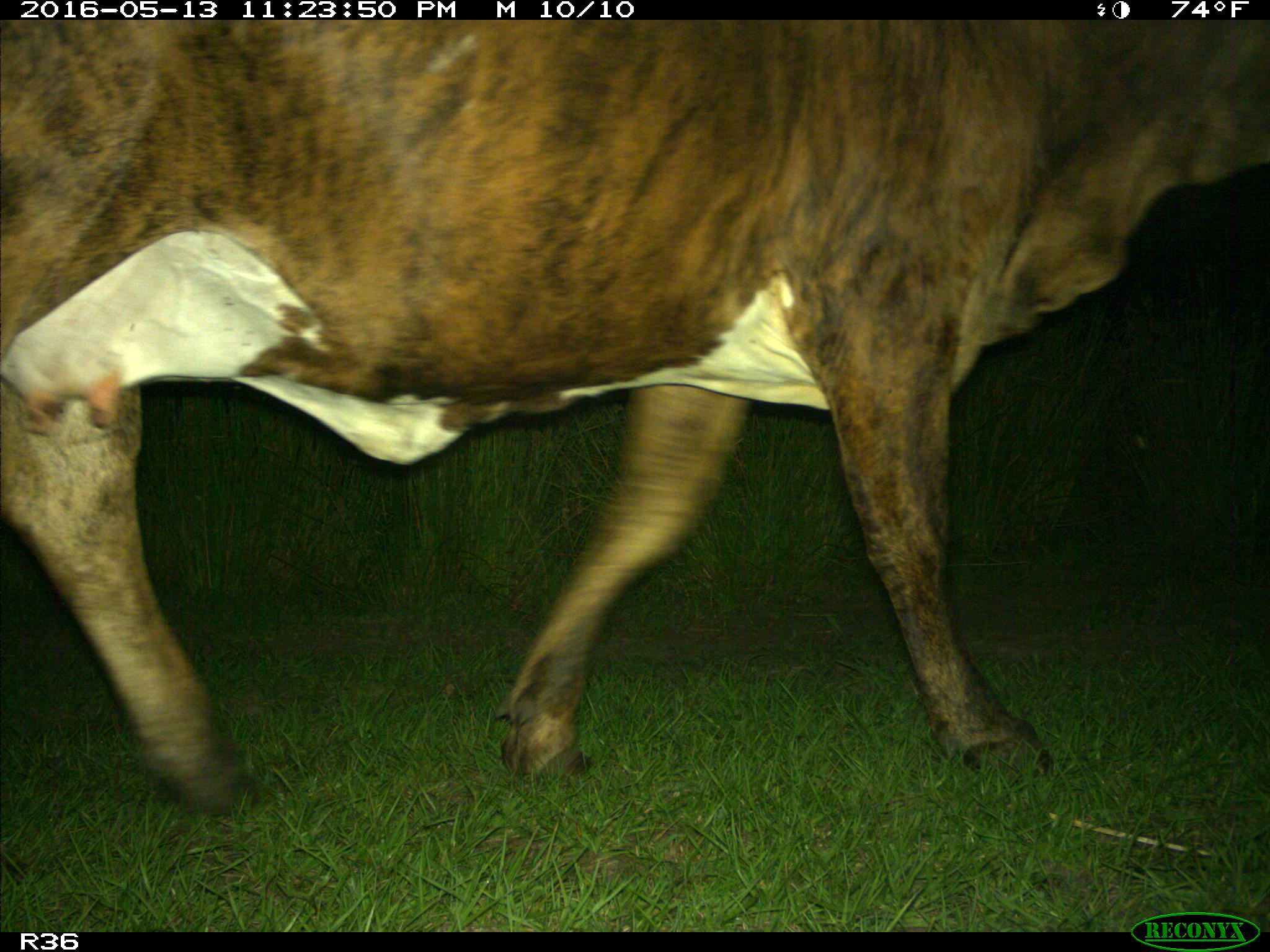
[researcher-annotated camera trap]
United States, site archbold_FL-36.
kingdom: Animalia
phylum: Chordata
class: Mammalia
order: Artiodactyla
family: Bovidae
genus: Bos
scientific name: Bos taurus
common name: domestic cow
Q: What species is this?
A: Bos taurus (domestic cow).